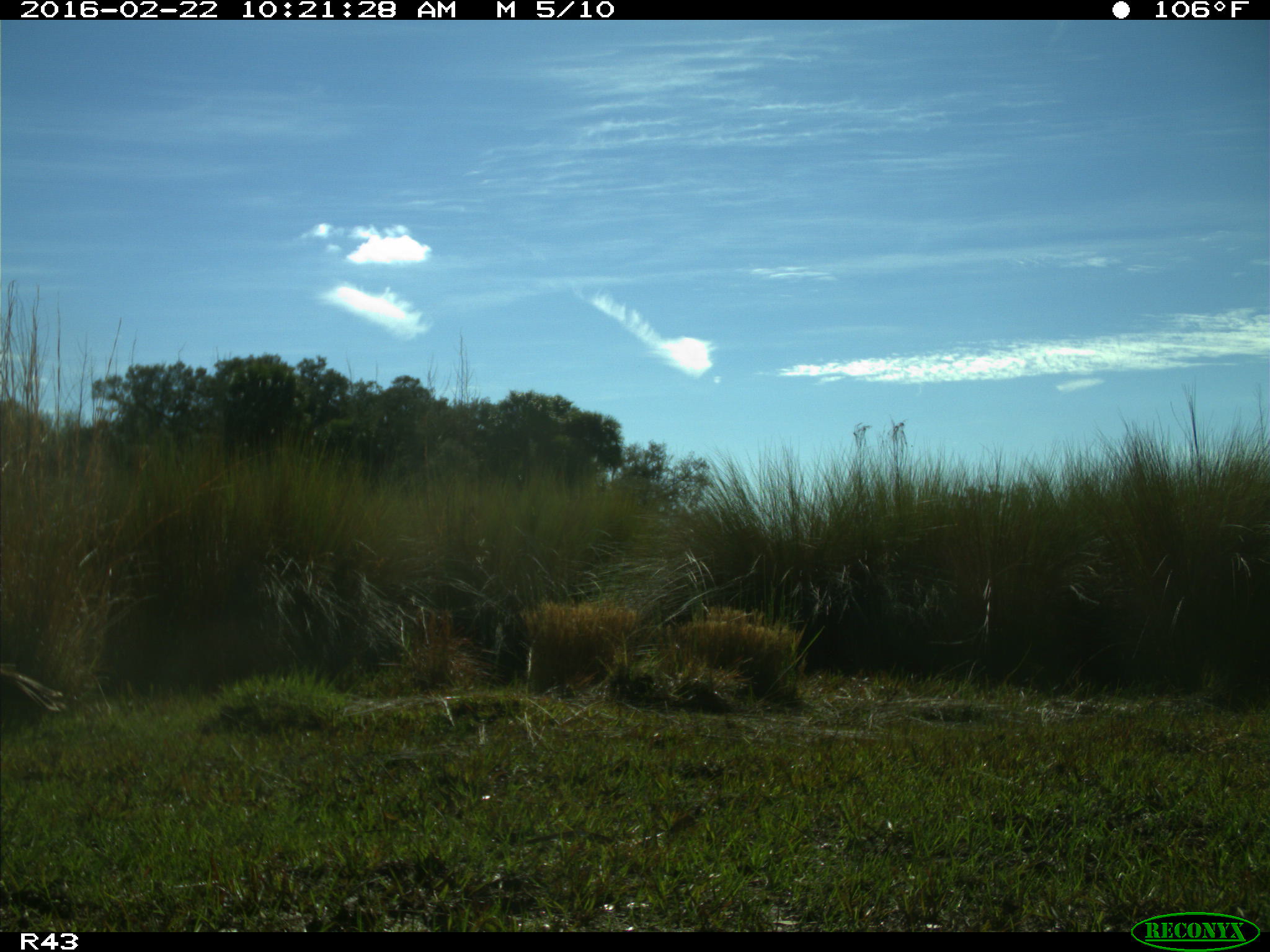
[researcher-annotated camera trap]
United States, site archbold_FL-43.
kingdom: Animalia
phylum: Chordata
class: Aves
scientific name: Aves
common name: birds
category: unidentified bird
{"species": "unidentified bird (birds) (Aves)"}